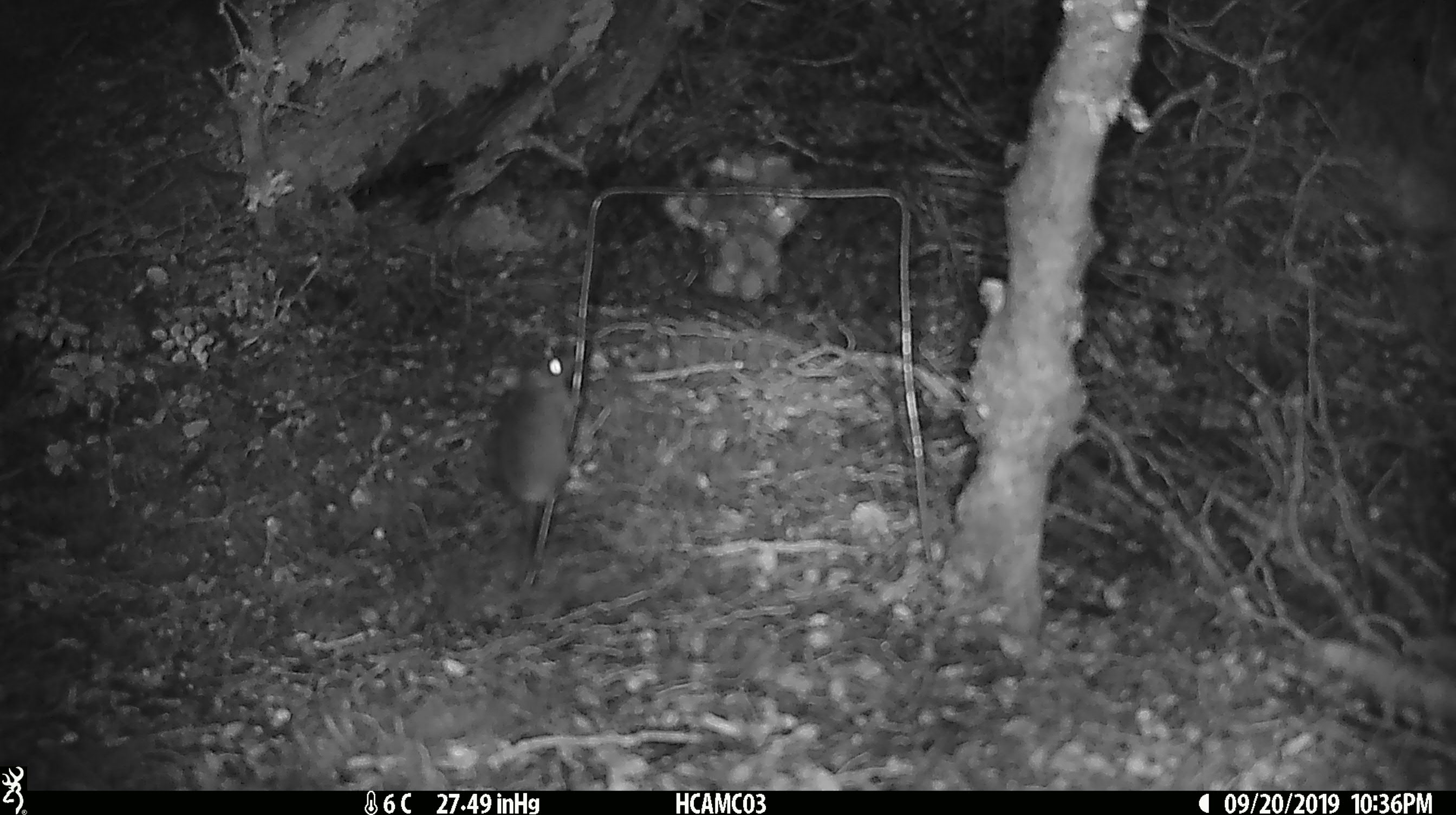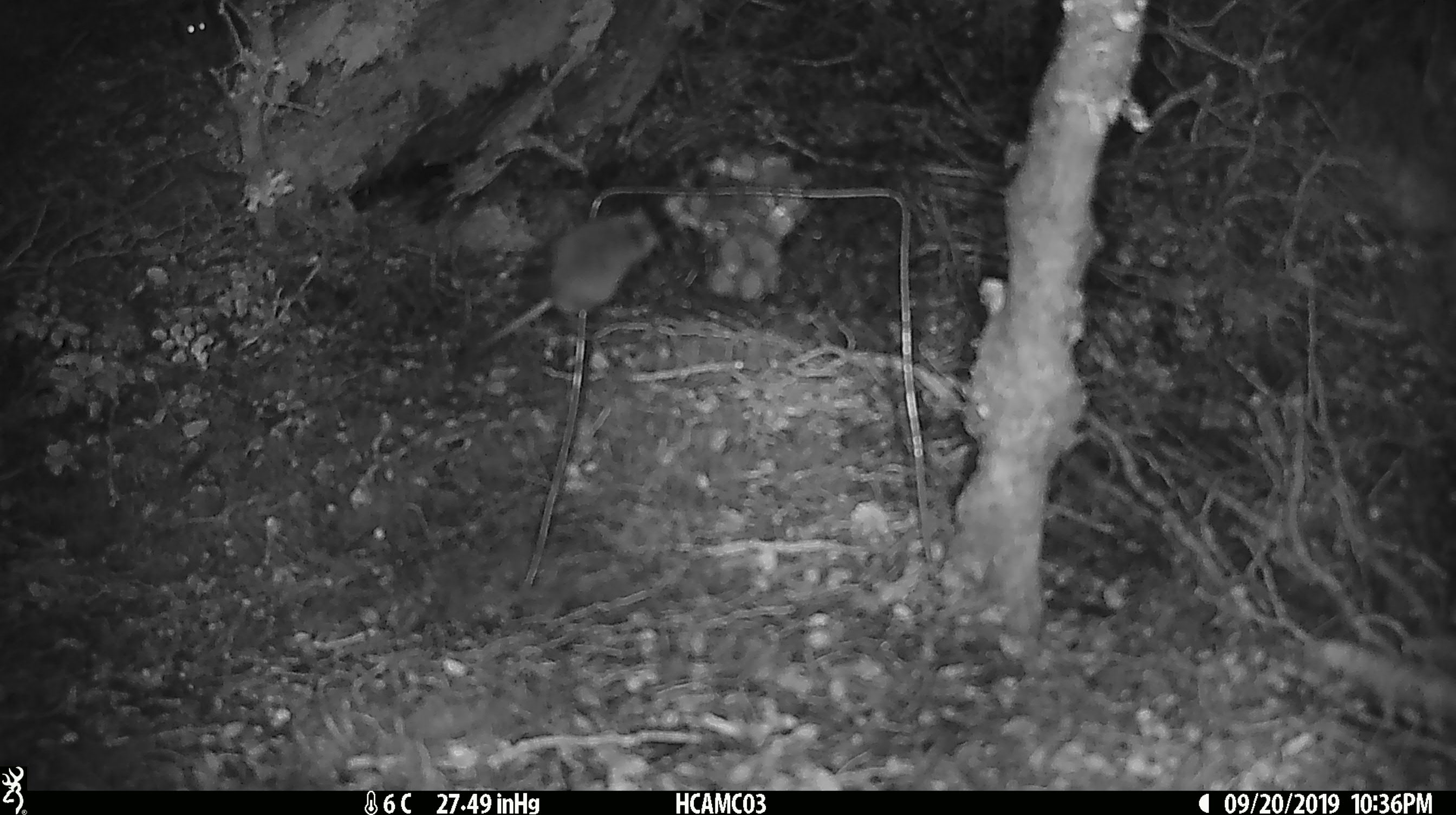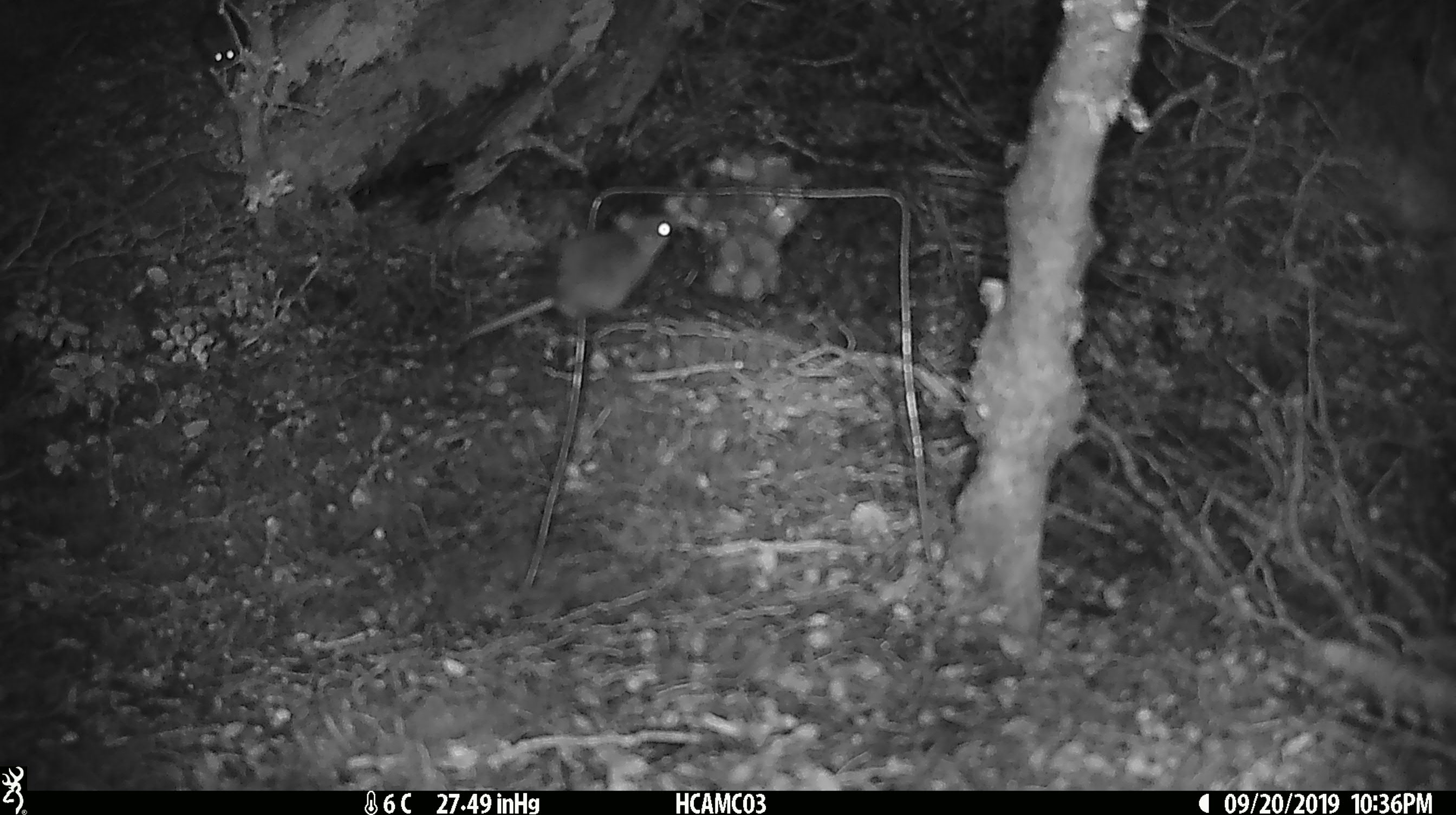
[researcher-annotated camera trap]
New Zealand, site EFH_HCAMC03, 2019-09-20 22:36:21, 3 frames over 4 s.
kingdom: Animalia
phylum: Chordata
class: Mammalia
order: Rodentia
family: Muridae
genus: Mus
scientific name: Mus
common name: mouse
Mouse (Mus).